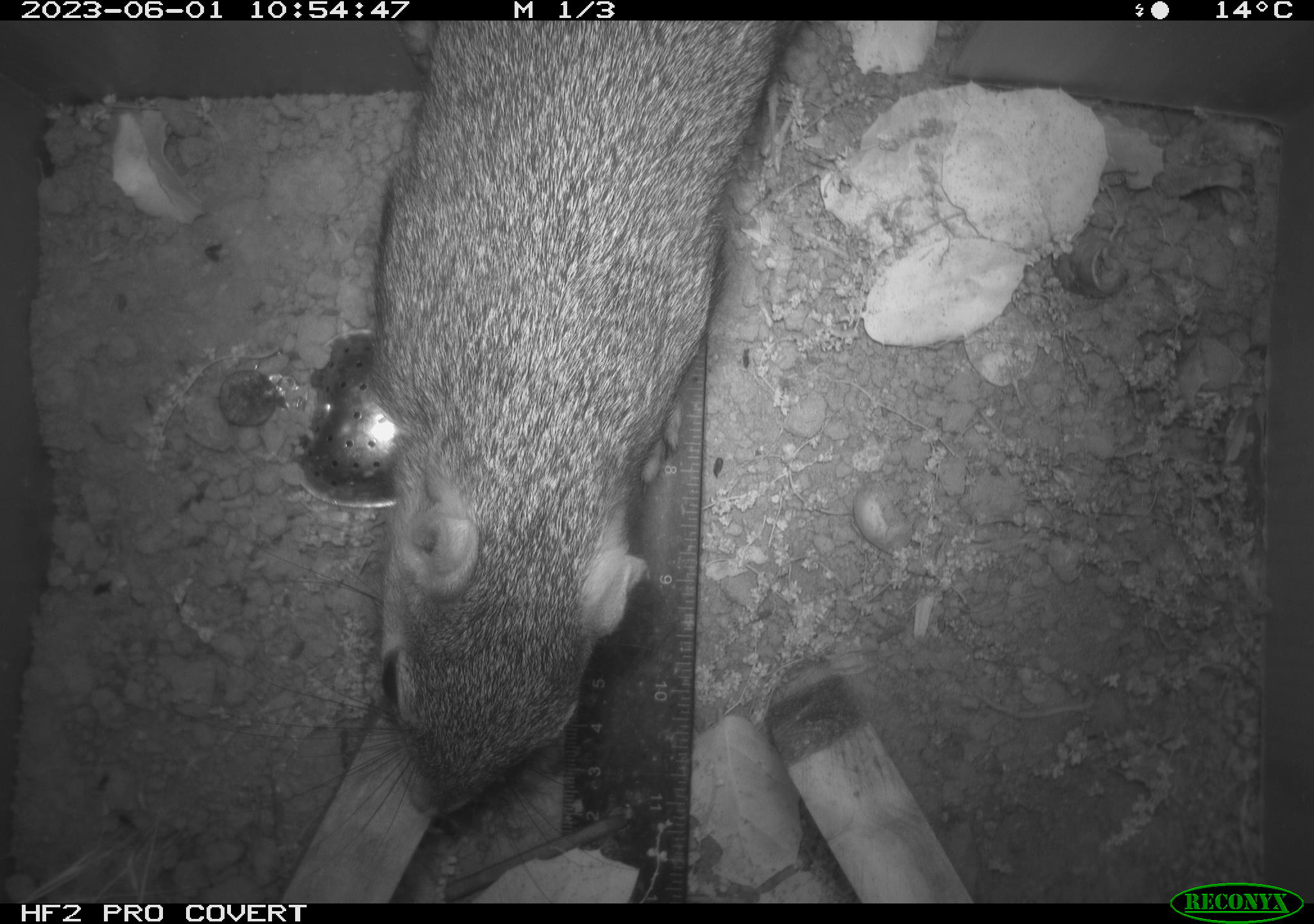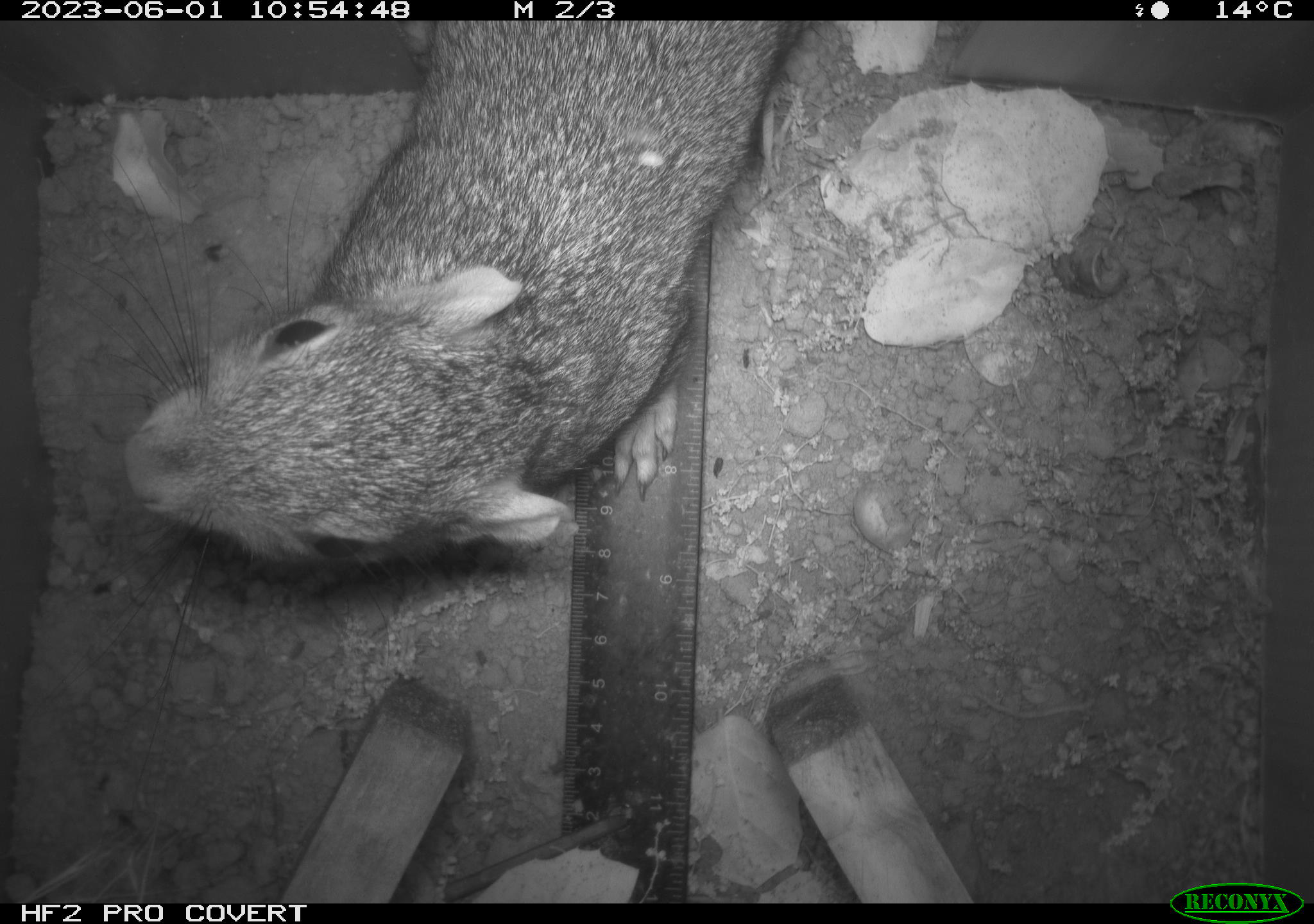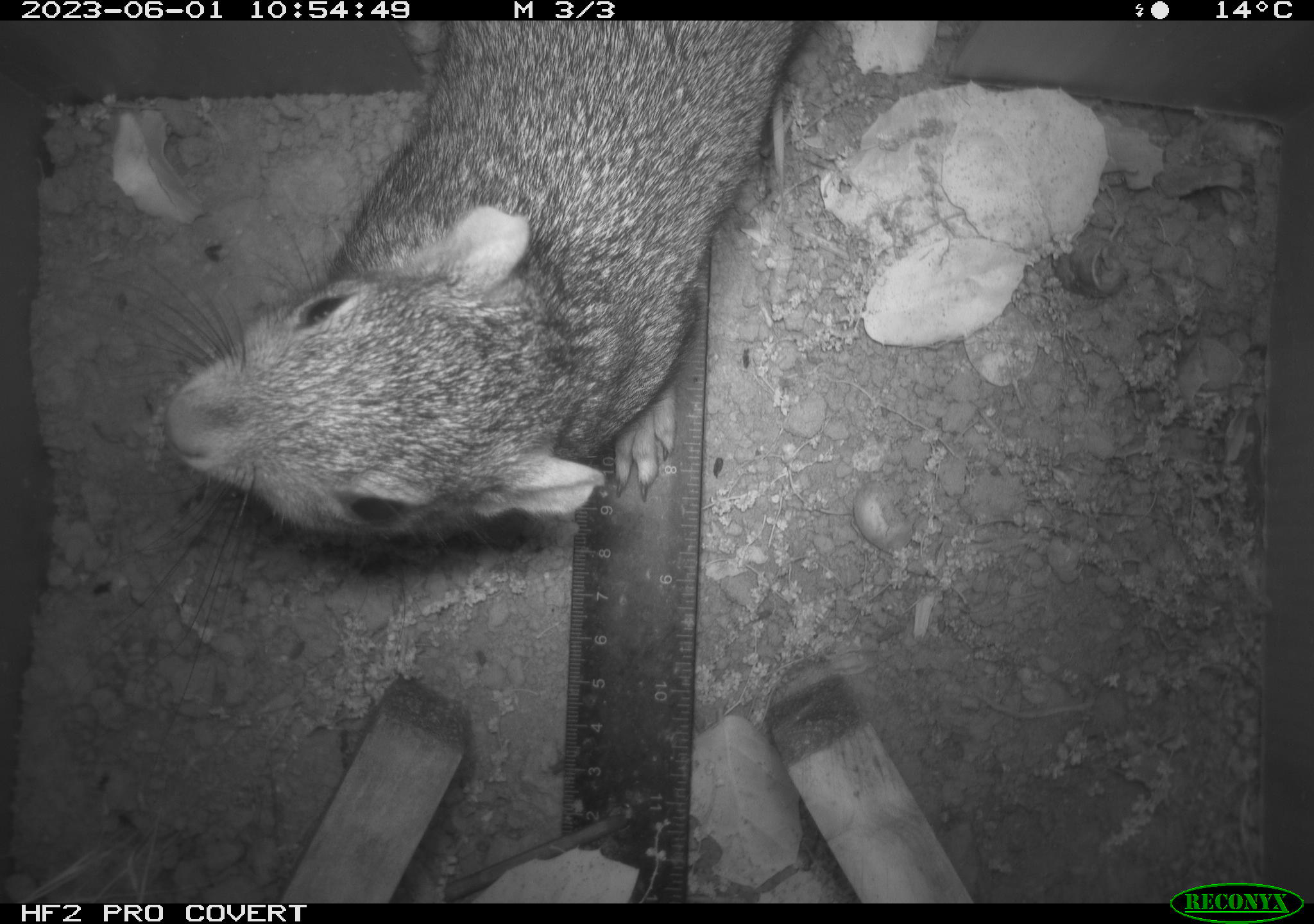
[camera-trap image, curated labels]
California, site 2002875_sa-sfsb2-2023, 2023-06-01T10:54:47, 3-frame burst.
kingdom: Animalia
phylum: Chordata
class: Mammalia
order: Rodentia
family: Sciuridae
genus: Otospermophilus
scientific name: Otospermophilus beecheyi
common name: california ground squirrel